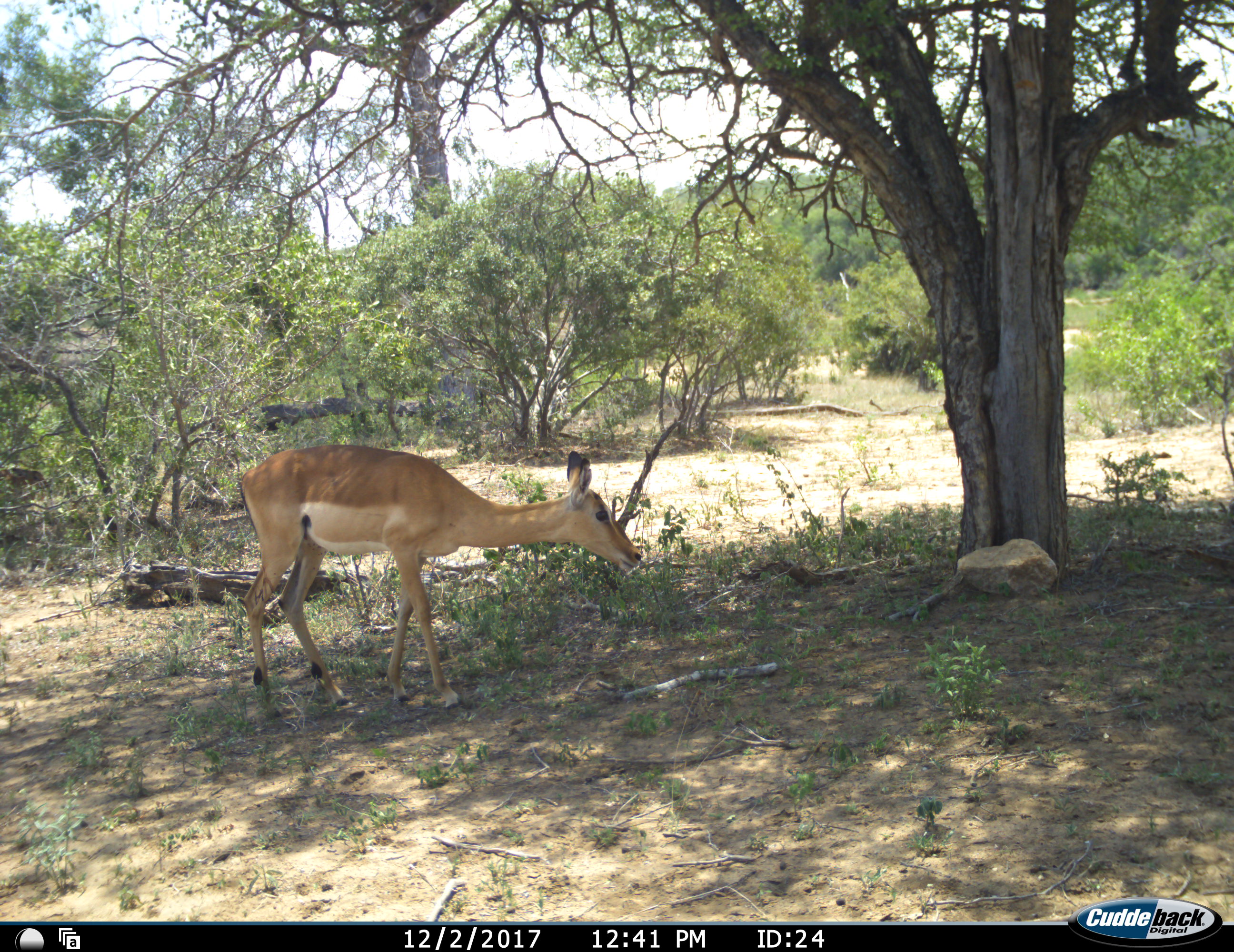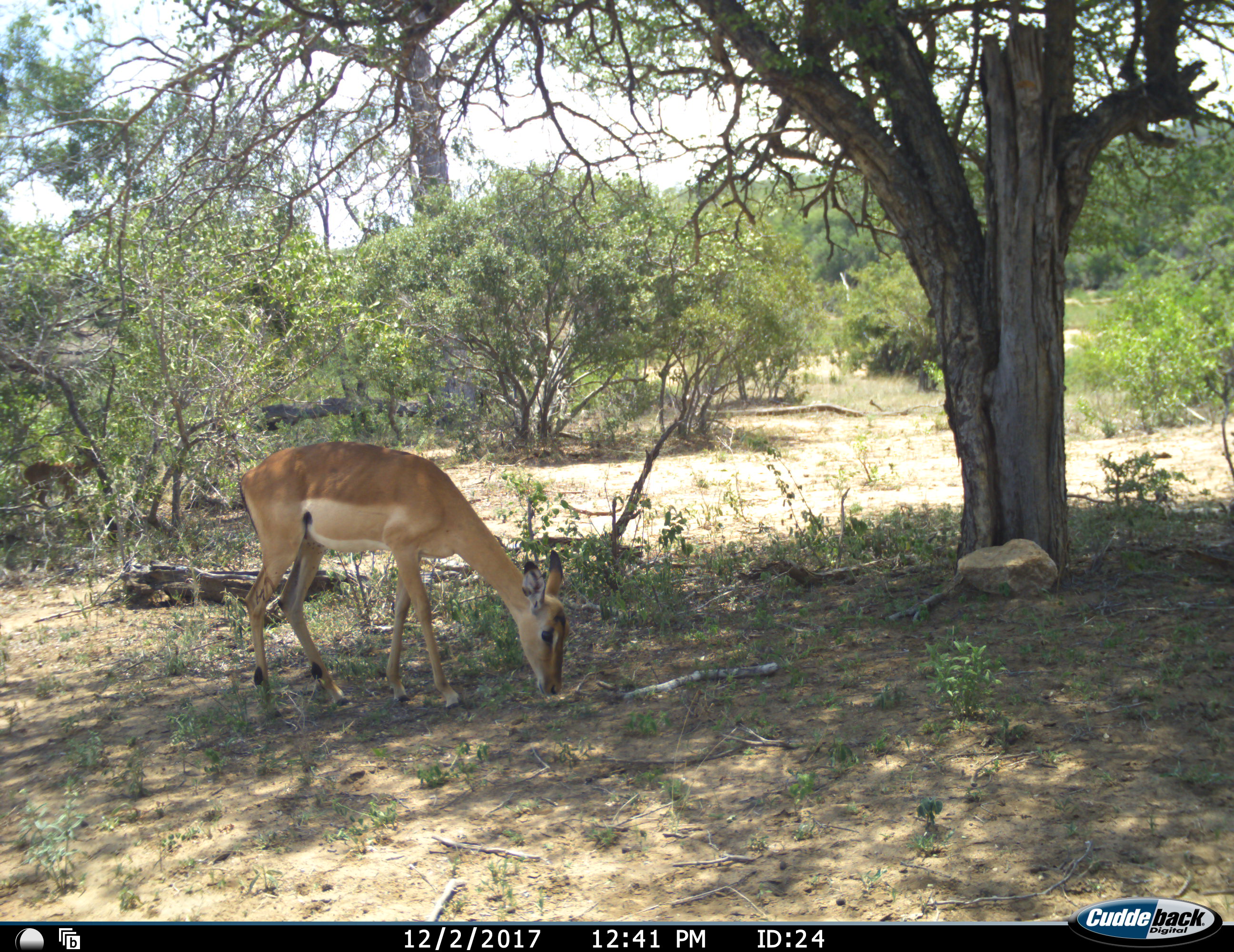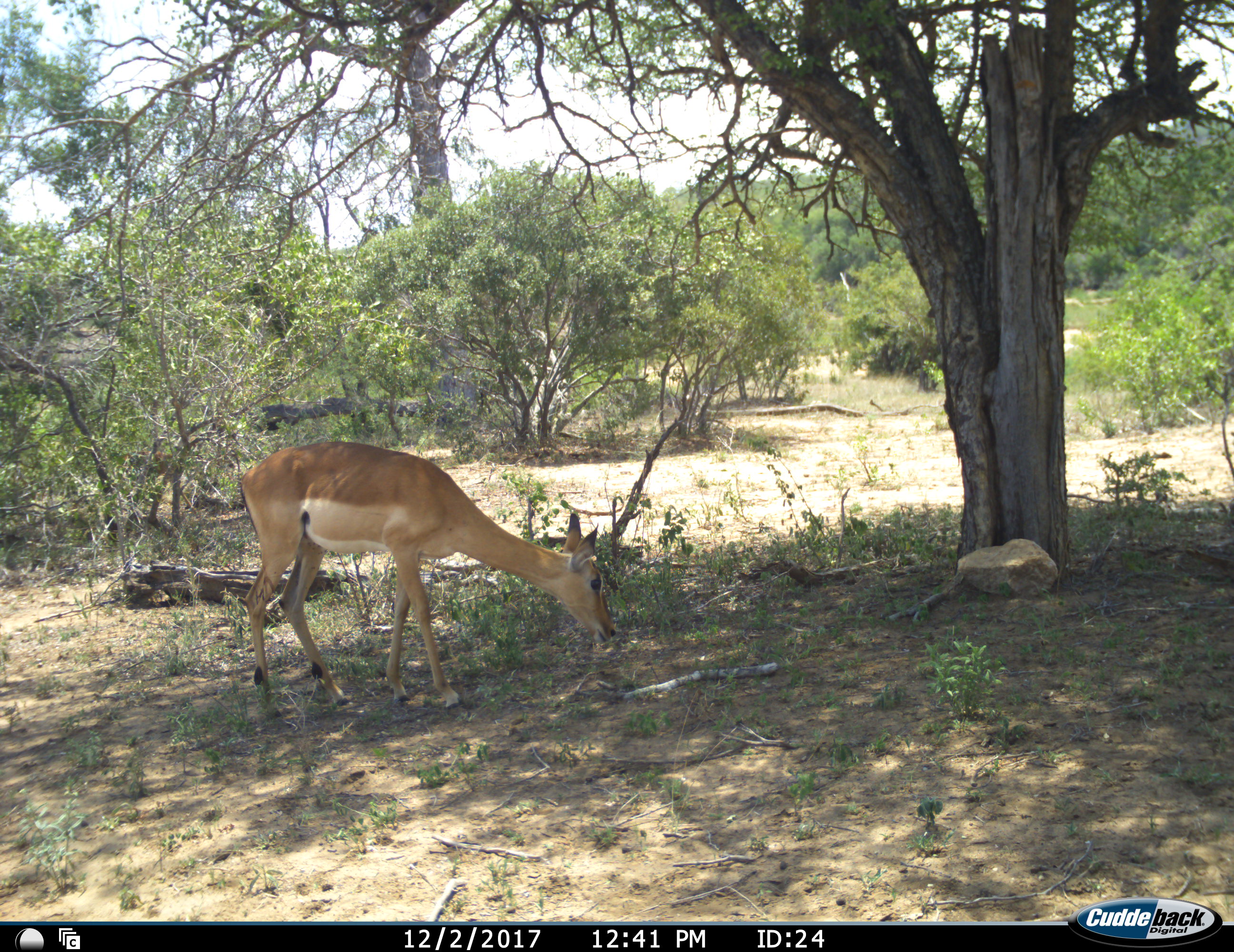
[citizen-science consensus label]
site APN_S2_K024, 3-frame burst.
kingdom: Animalia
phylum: Chordata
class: Mammalia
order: Artiodactyla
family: Bovidae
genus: Aepyceros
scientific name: Aepyceros melampus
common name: impala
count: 2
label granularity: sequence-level